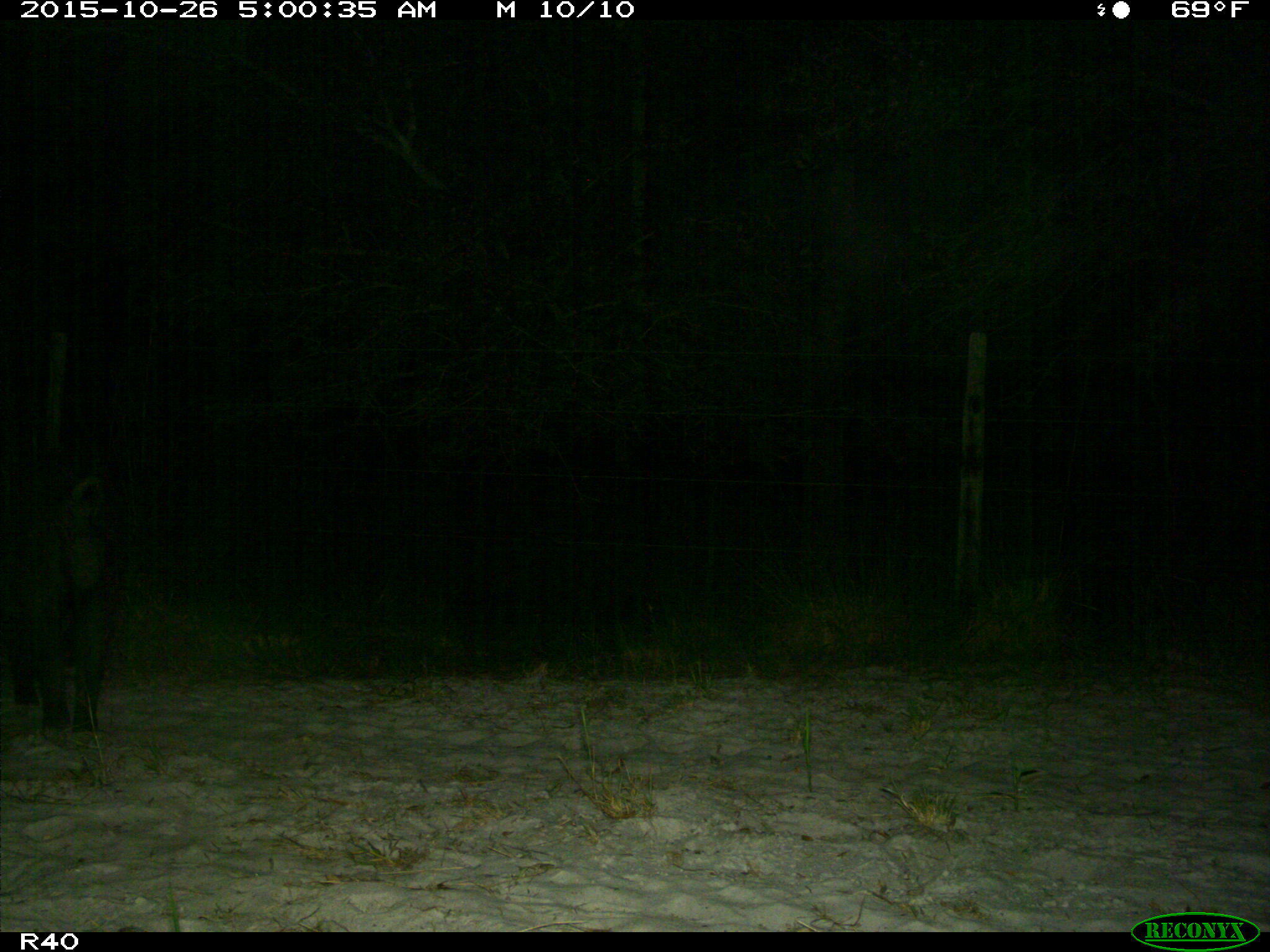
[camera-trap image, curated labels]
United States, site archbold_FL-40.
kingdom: Animalia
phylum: Chordata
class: Mammalia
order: Artiodactyla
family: Suidae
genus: Sus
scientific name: Sus scrofa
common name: wild boar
Sus scrofa (wild boar).